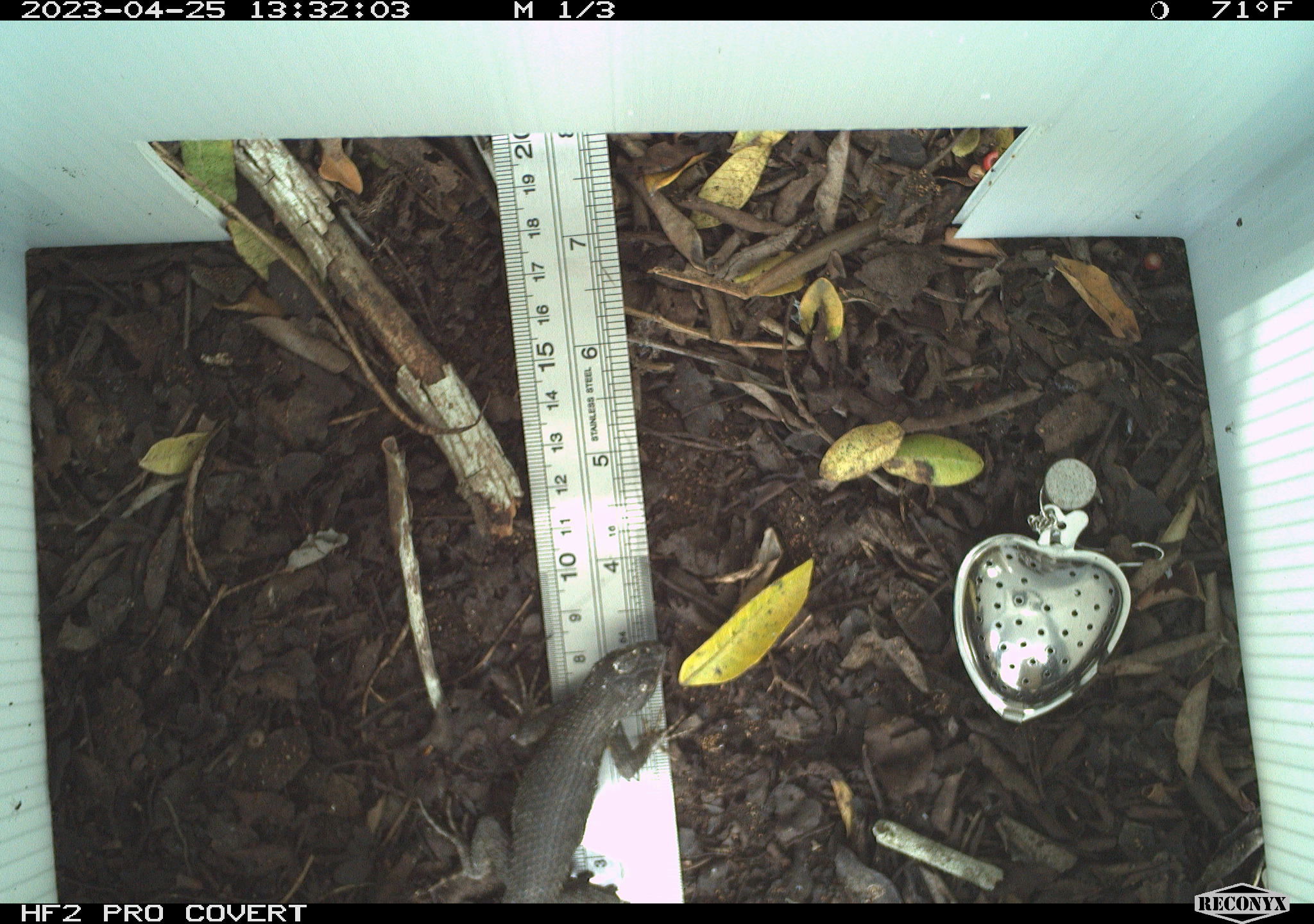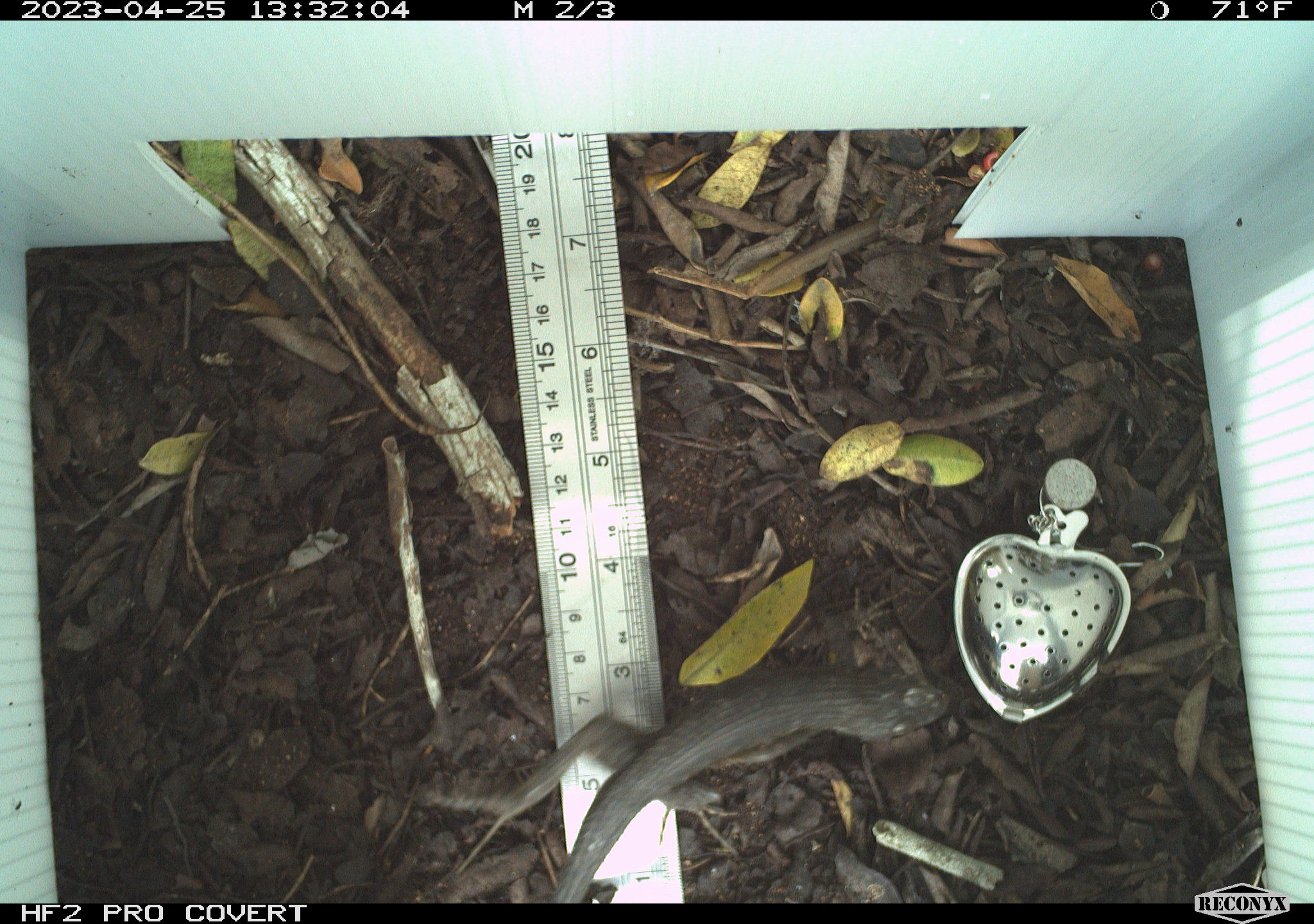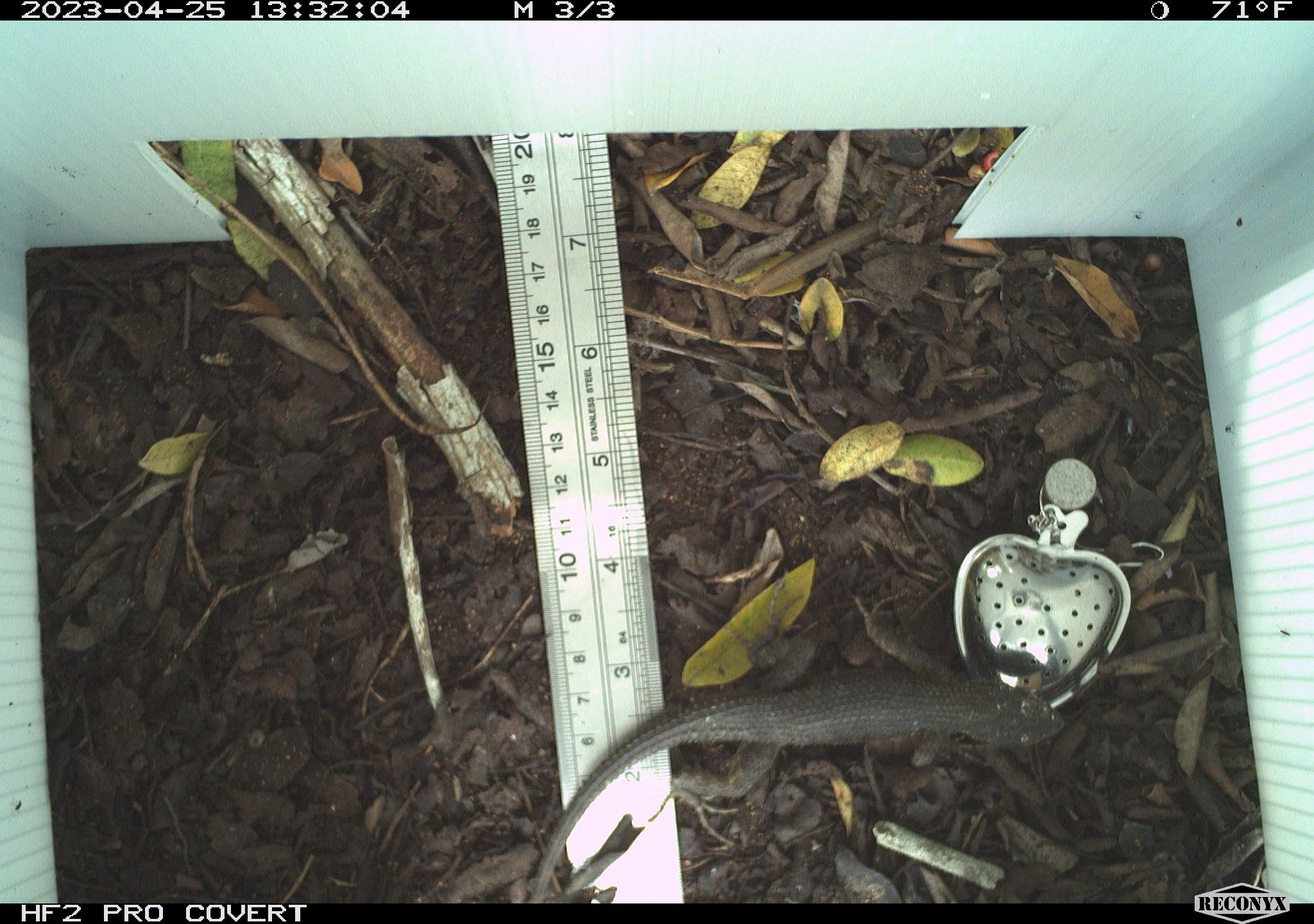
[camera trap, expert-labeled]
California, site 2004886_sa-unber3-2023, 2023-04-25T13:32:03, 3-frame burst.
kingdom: Animalia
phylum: Chordata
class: Reptilia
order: Squamata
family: Phrynosomatidae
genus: Sceloporus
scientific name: Sceloporus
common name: spiny lizards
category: sceloporus species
Sceloporus species (spiny lizards) (Sceloporus).